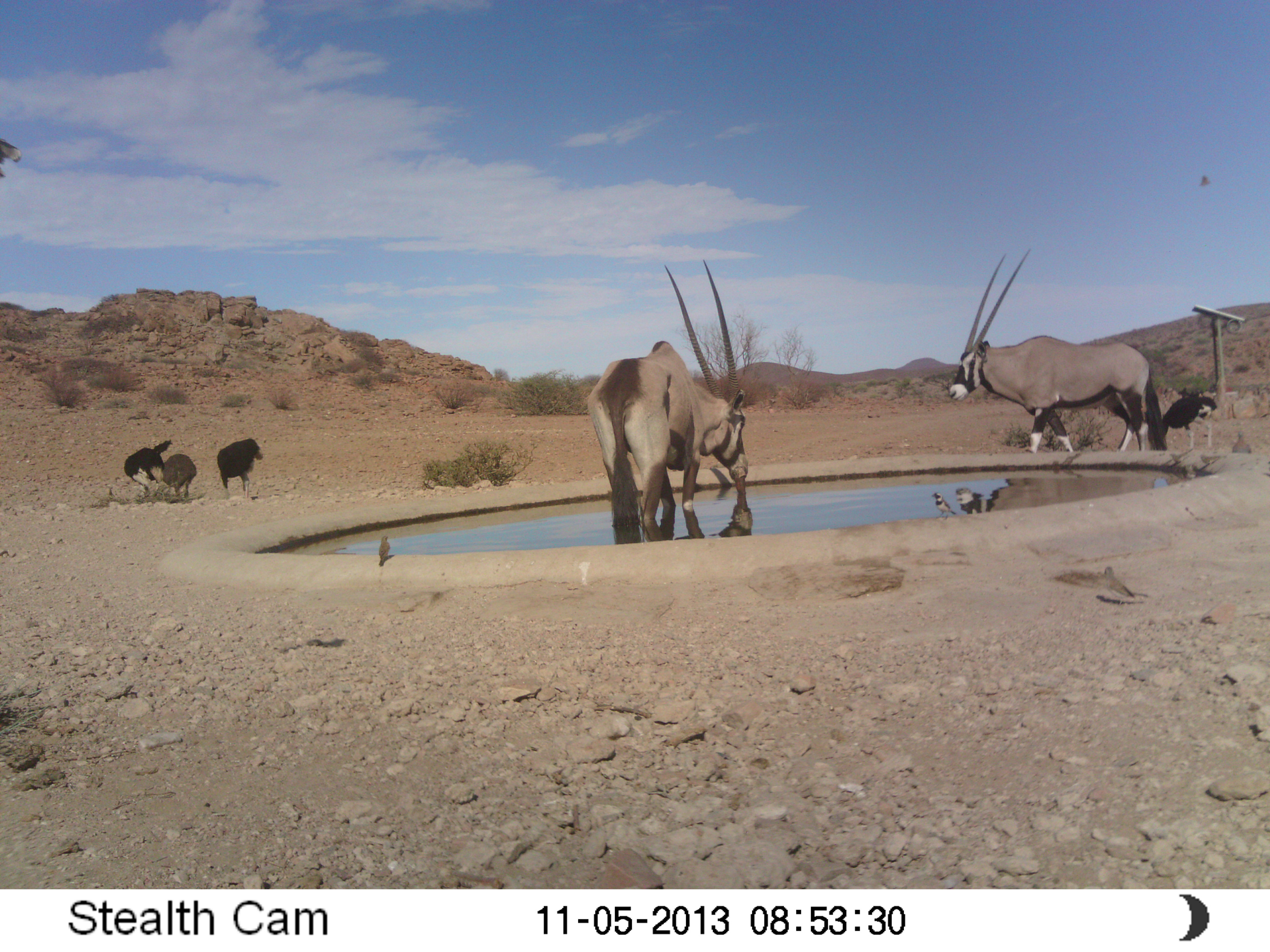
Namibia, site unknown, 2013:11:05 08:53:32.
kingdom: Animalia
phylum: Chordata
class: Mammalia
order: Artiodactyla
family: Bovidae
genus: Oryx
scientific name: Oryx gazella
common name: gemsbok